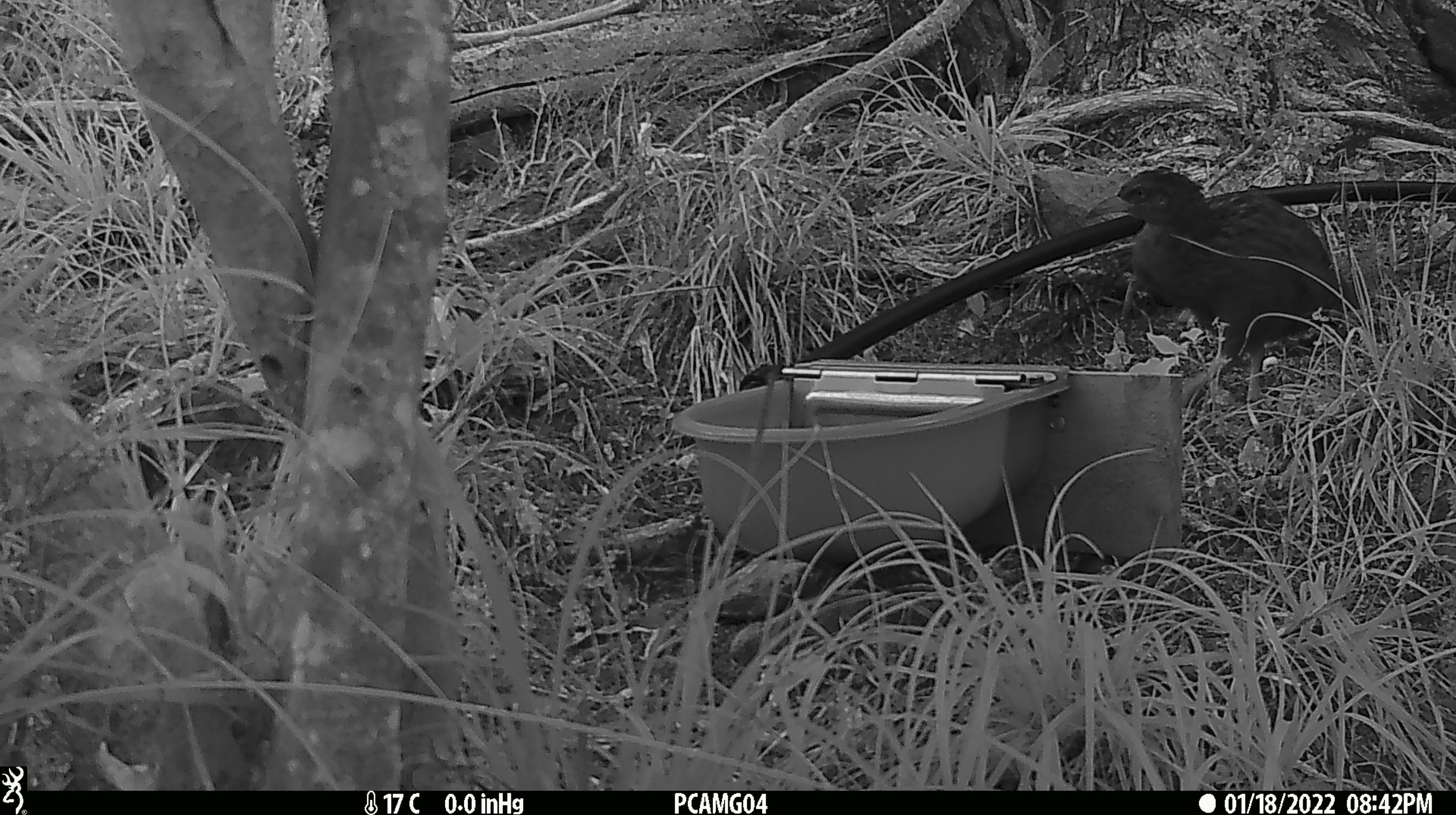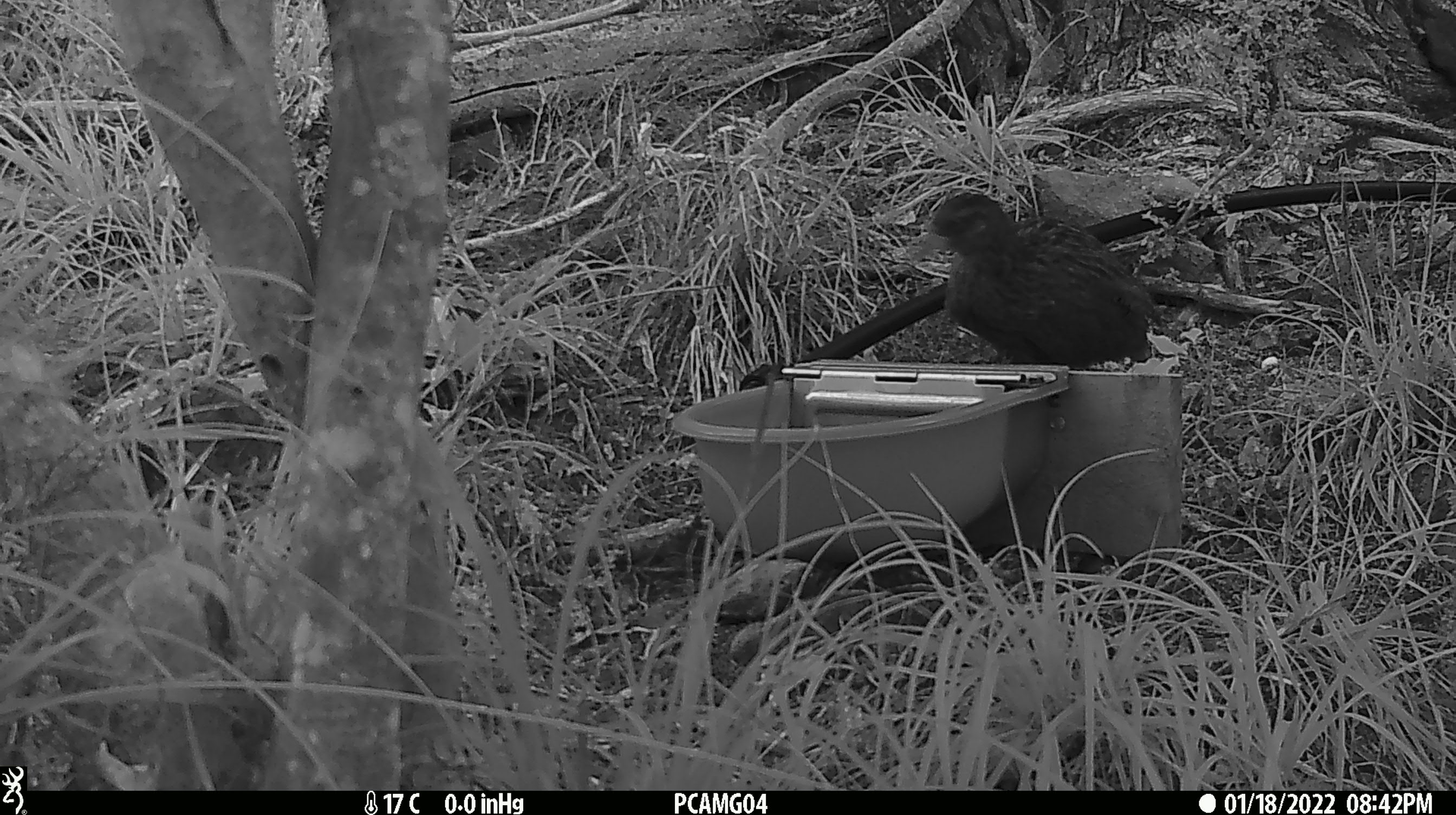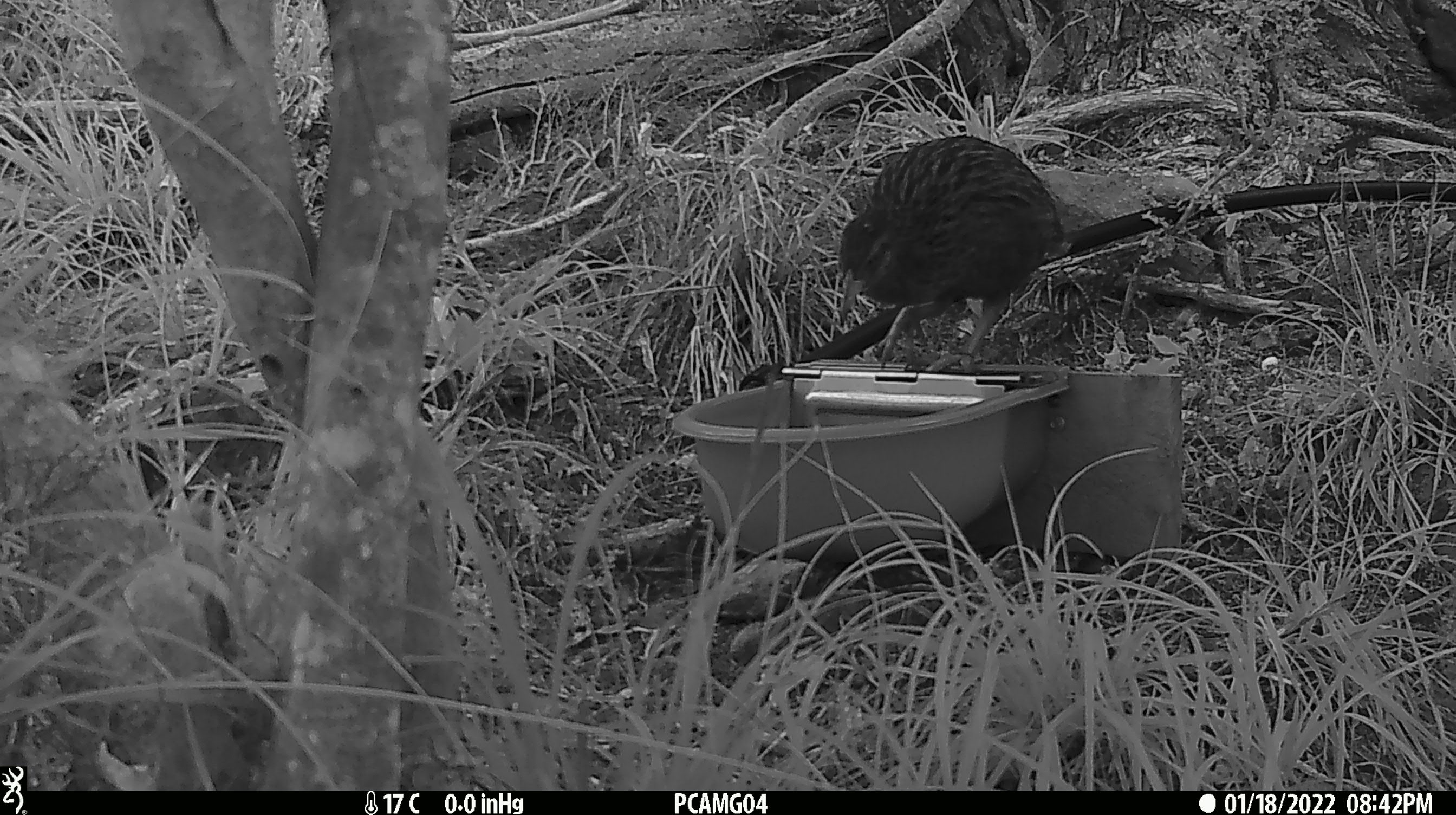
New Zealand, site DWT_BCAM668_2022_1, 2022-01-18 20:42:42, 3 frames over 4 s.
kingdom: Animalia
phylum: Chordata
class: Aves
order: Gruiformes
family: Rallidae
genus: Gallirallus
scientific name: Gallirallus australis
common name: weka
Weka (Gallirallus australis).